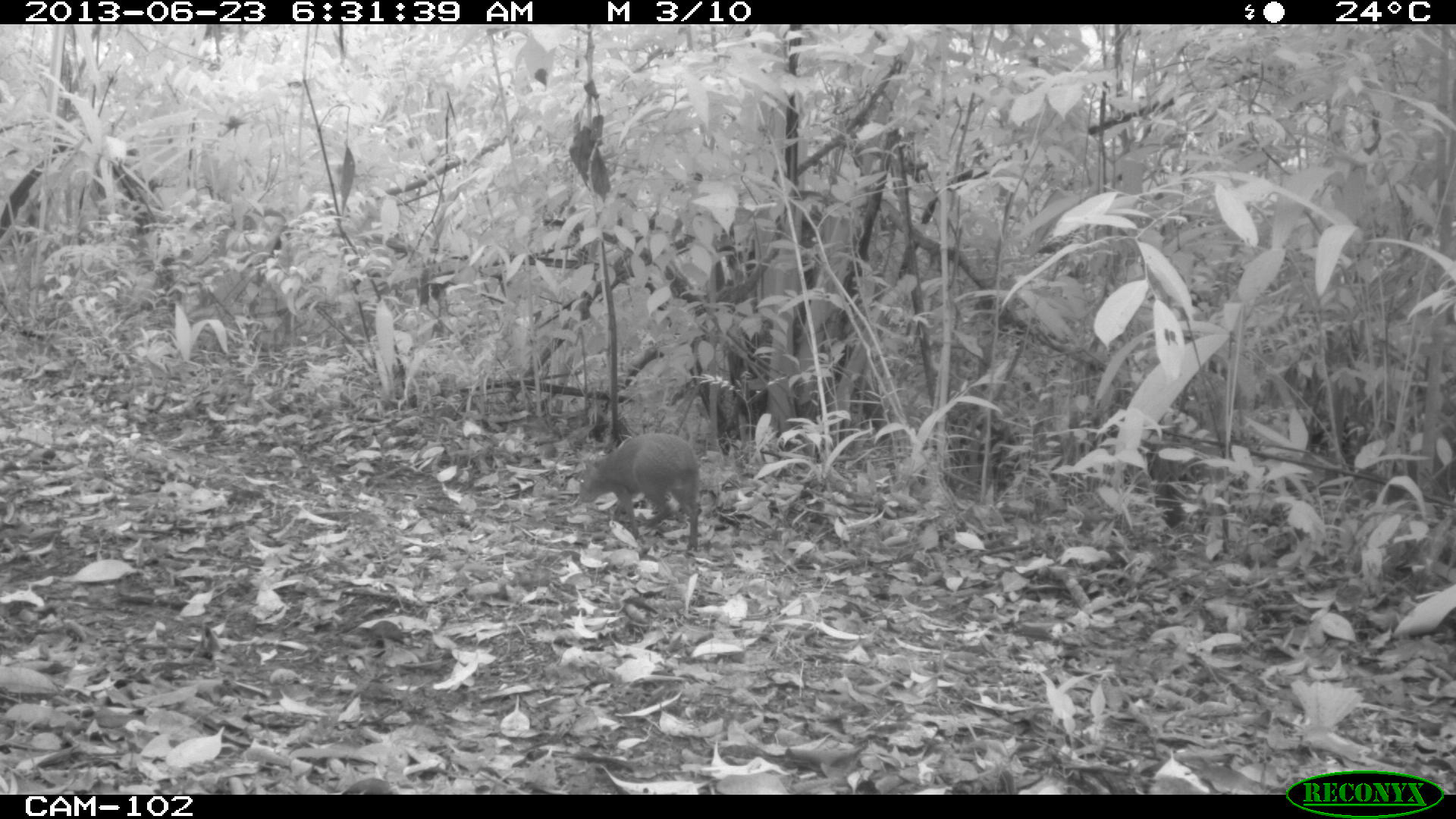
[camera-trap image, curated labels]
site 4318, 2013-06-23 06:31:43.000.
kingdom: Animalia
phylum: Chordata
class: Mammalia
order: Rodentia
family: Dasyproctidae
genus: Dasyprocta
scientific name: Dasyprocta punctata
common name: central american agouti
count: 1